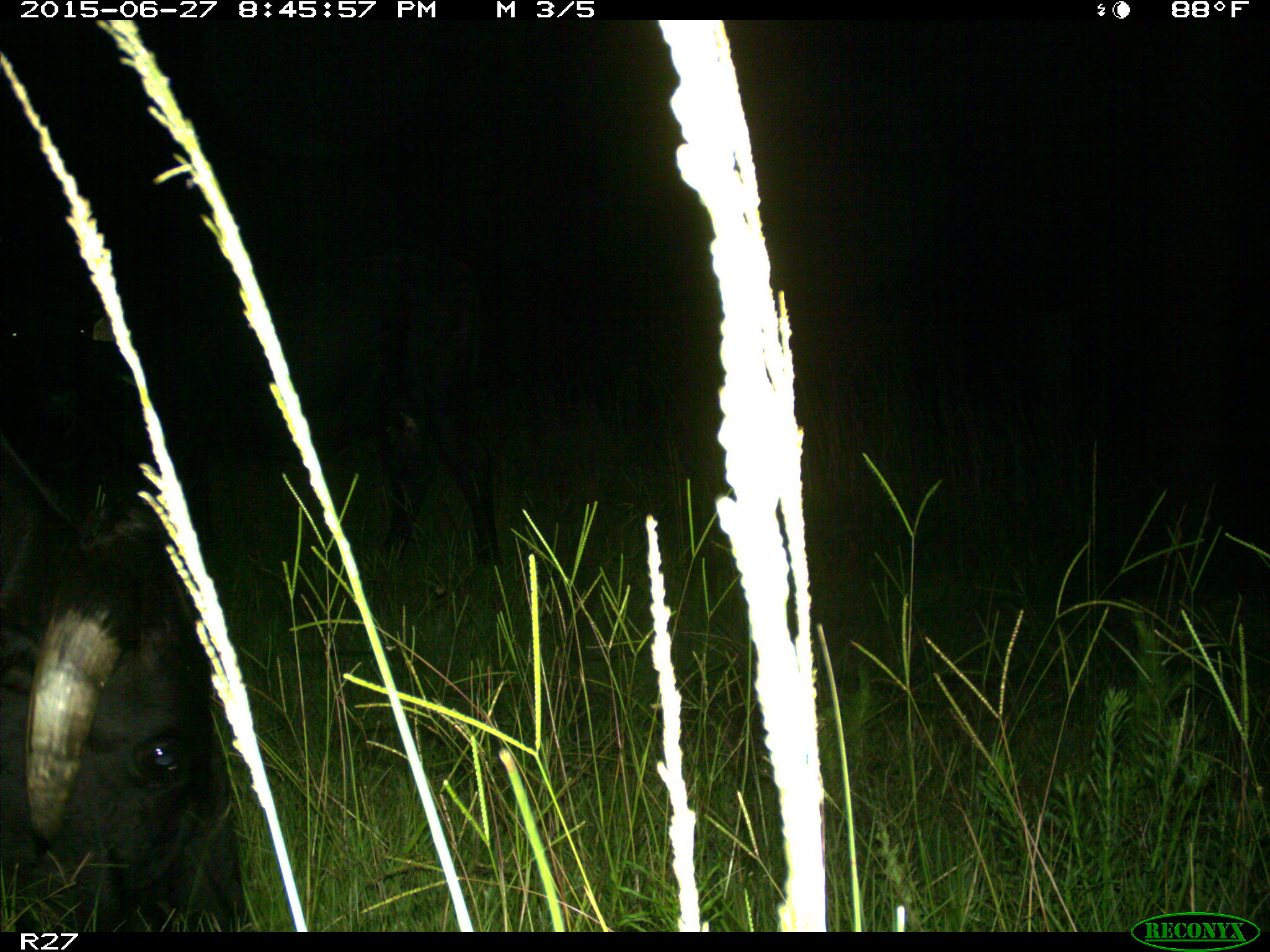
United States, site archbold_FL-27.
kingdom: Animalia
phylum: Chordata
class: Mammalia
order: Artiodactyla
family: Bovidae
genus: Bos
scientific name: Bos taurus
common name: domestic cow